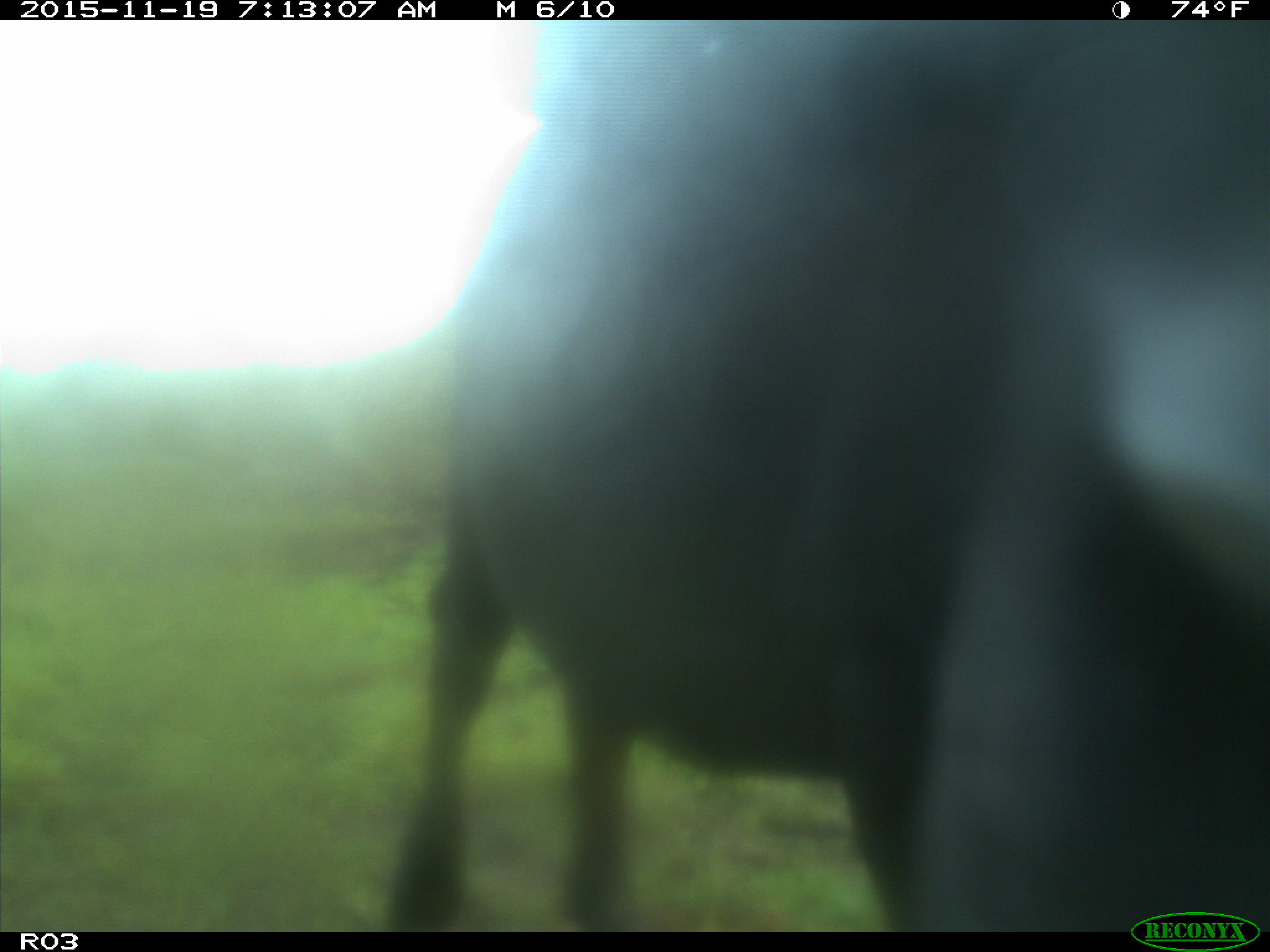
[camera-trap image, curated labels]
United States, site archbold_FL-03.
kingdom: Animalia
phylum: Chordata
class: Mammalia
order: Artiodactyla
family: Bovidae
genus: Bos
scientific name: Bos taurus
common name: domestic cow